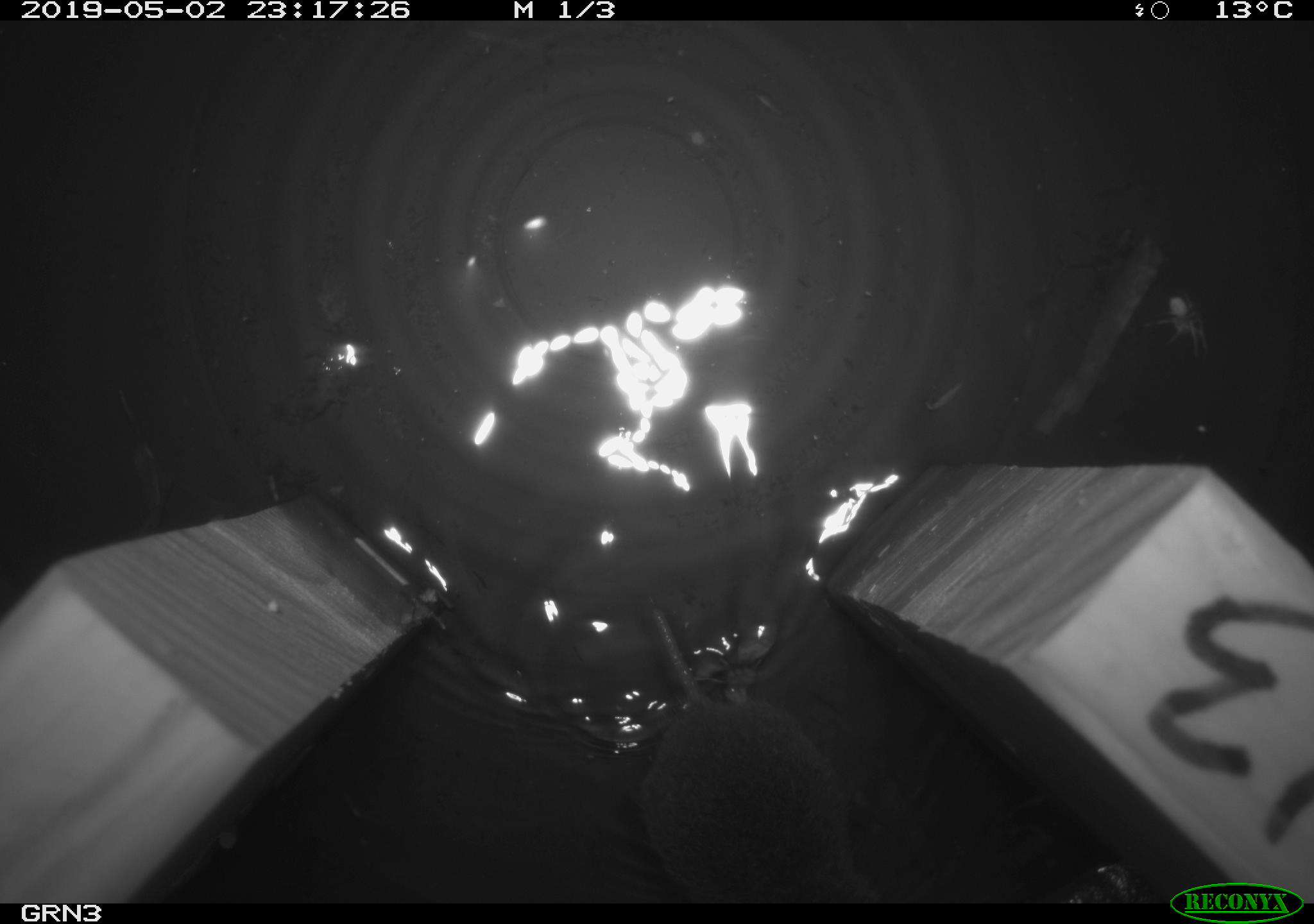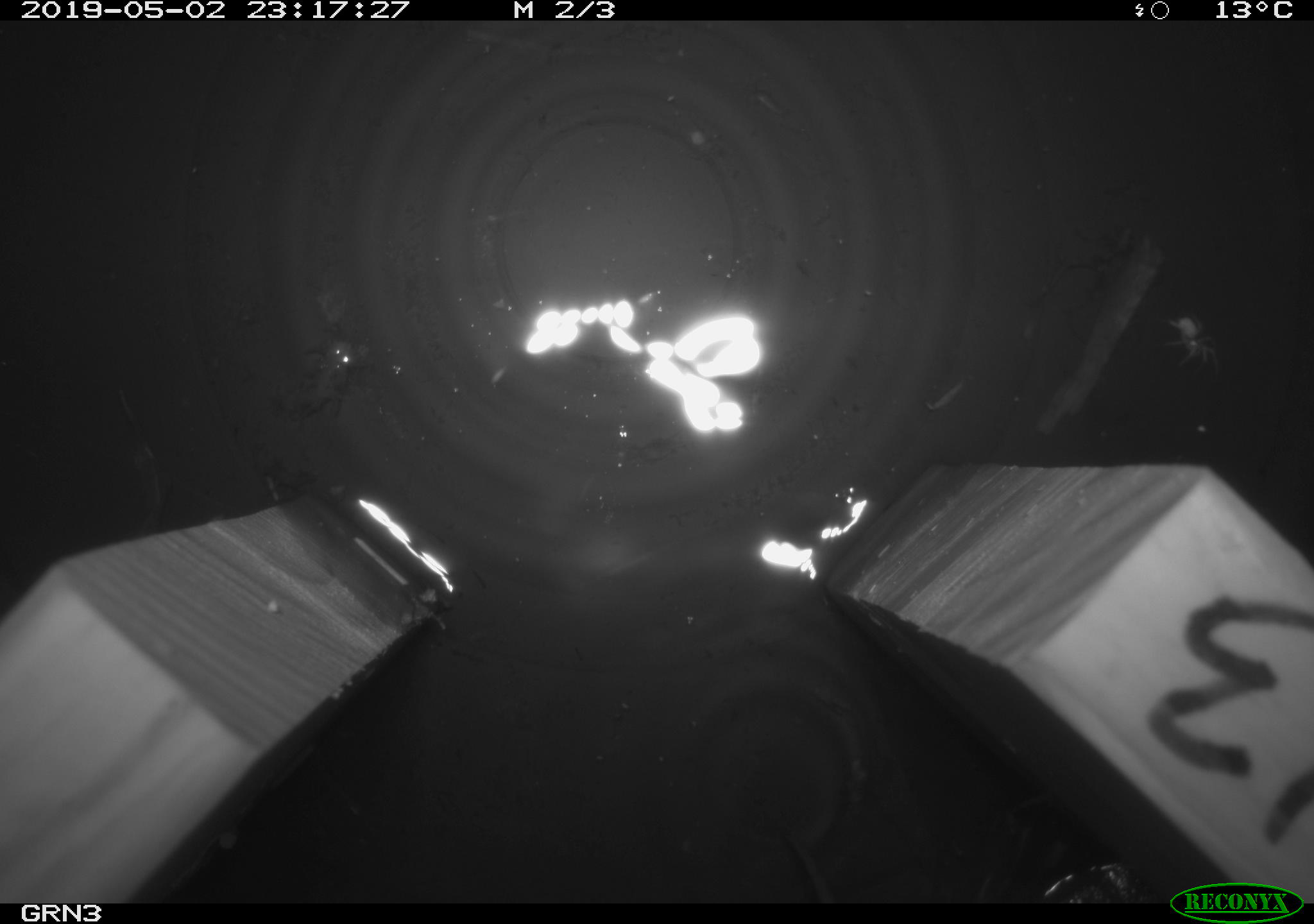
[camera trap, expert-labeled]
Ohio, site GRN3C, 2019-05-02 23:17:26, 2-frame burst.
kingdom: Animalia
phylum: Chordata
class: Mammalia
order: Rodentia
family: Cricetidae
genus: Microtus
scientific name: Microtus pennsylvanicus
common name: meadow vole